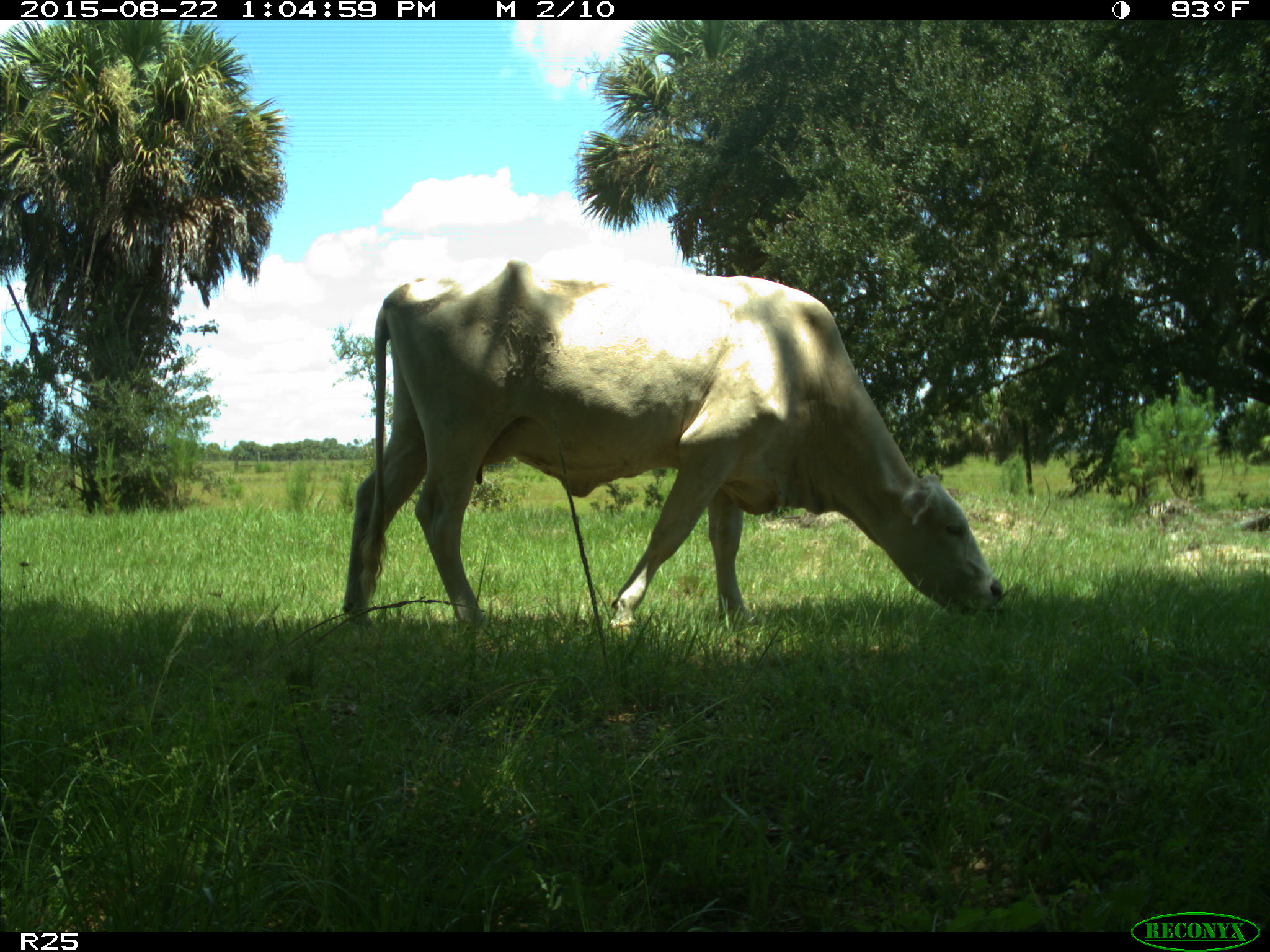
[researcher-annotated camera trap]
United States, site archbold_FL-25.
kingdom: Animalia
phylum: Chordata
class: Mammalia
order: Artiodactyla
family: Bovidae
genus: Bos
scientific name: Bos taurus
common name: domestic cow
Bos taurus (domestic cow).